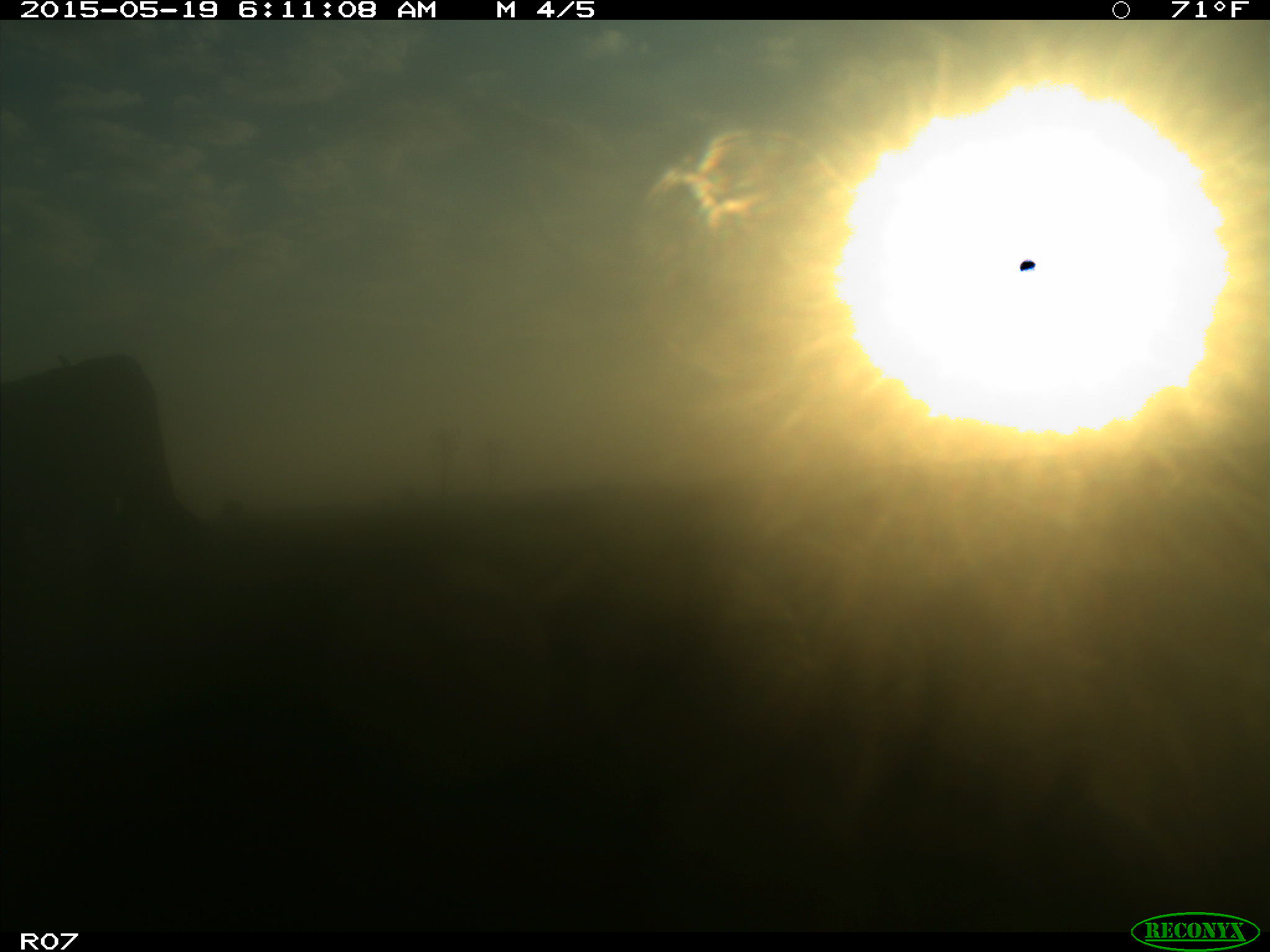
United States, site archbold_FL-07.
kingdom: Animalia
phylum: Chordata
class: Mammalia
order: Artiodactyla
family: Bovidae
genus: Bos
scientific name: Bos taurus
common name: domestic cow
Bos taurus (domestic cow).